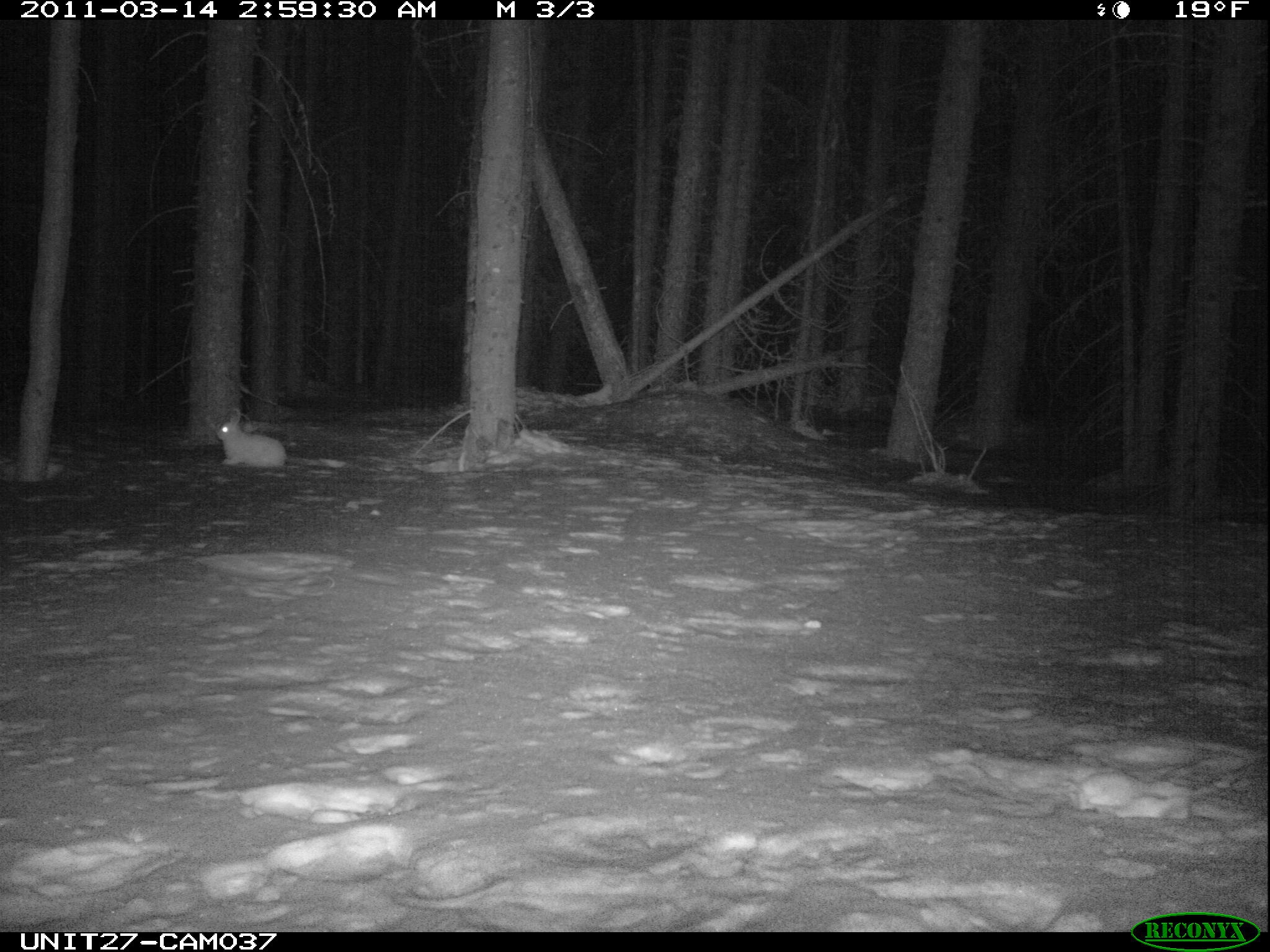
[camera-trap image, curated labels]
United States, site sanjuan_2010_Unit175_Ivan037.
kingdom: Animalia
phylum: Chordata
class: Mammalia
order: Lagomorpha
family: Leporidae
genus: Lepus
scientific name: Lepus americanus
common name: snowshoe hare